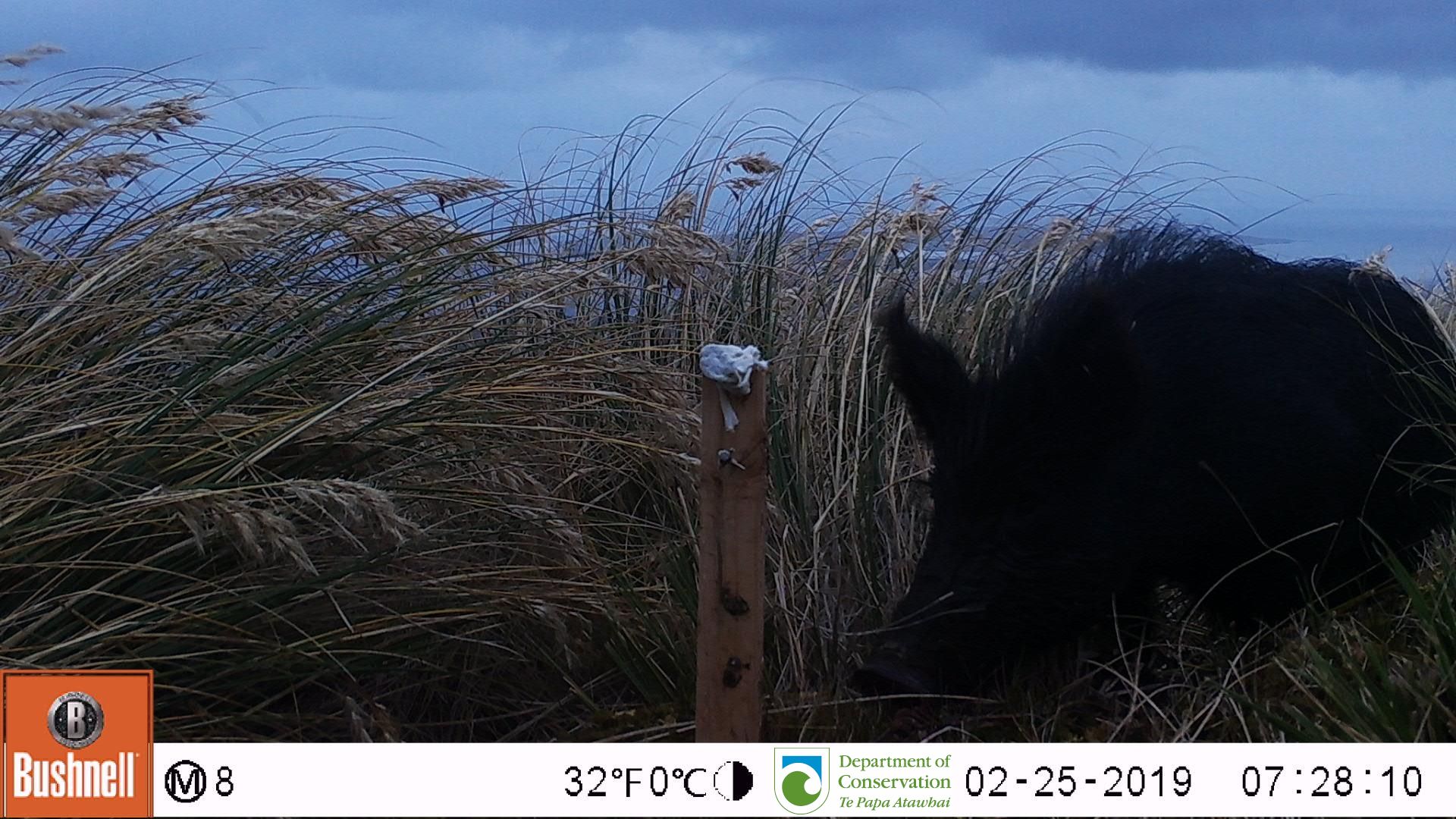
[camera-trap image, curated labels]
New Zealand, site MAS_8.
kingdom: Animalia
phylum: Chordata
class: Mammalia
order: Artiodactyla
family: Suidae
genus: Sus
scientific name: Sus scrofa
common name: pig